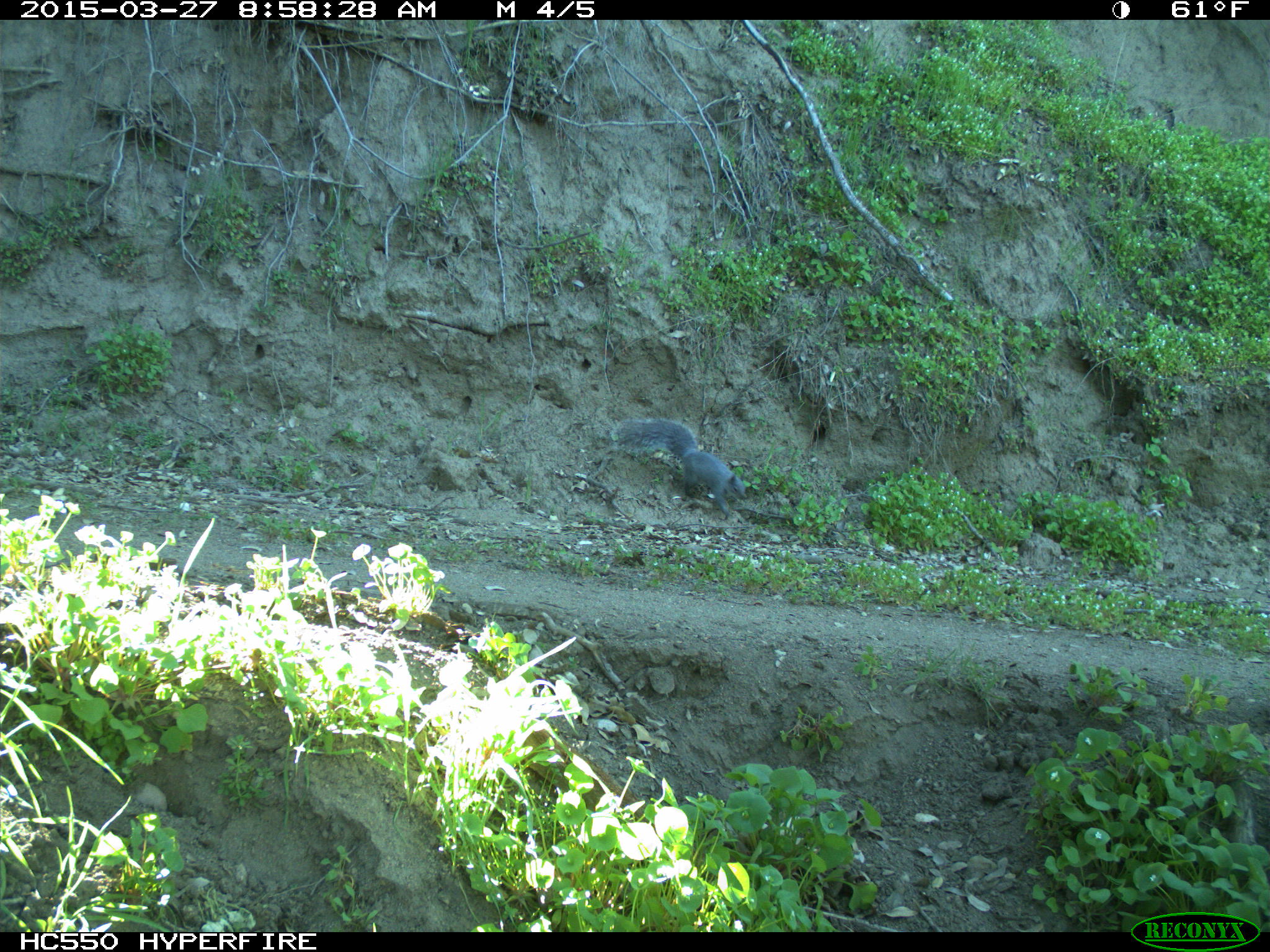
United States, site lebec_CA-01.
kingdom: Animalia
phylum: Chordata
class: Mammalia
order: Rodentia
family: Sciuridae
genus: Sciurus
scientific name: Sciurus carolinensis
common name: eastern gray squirrel